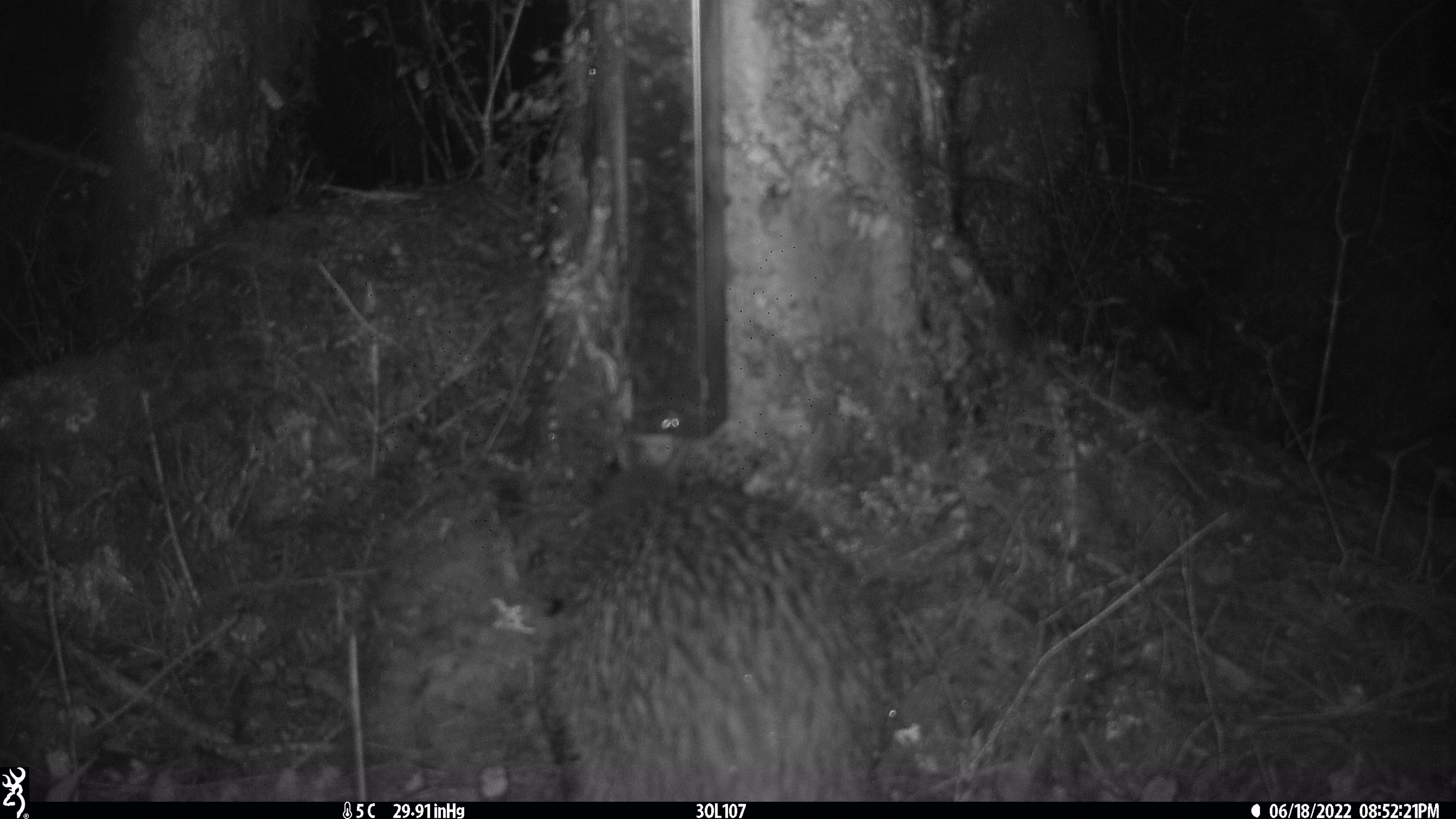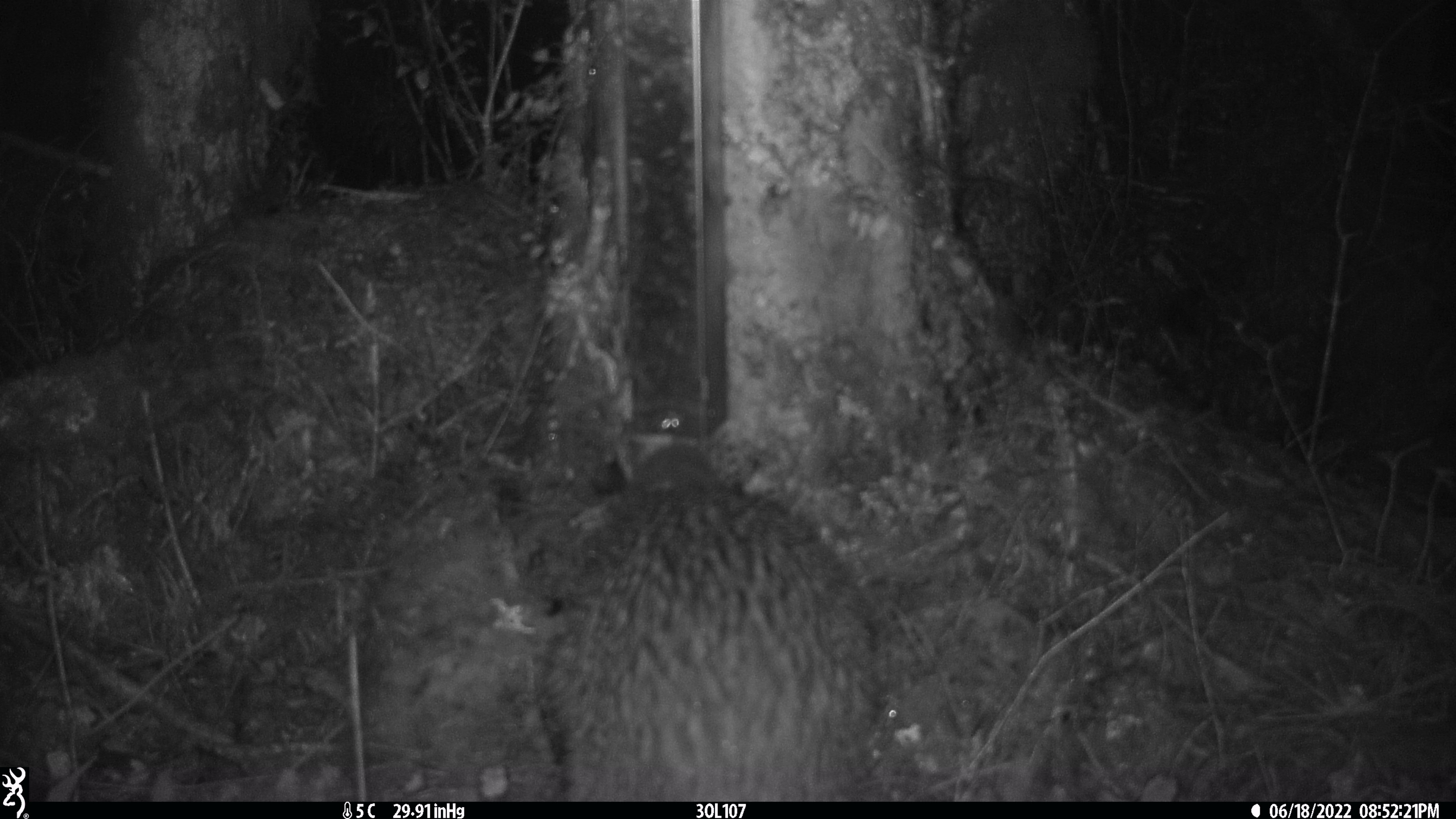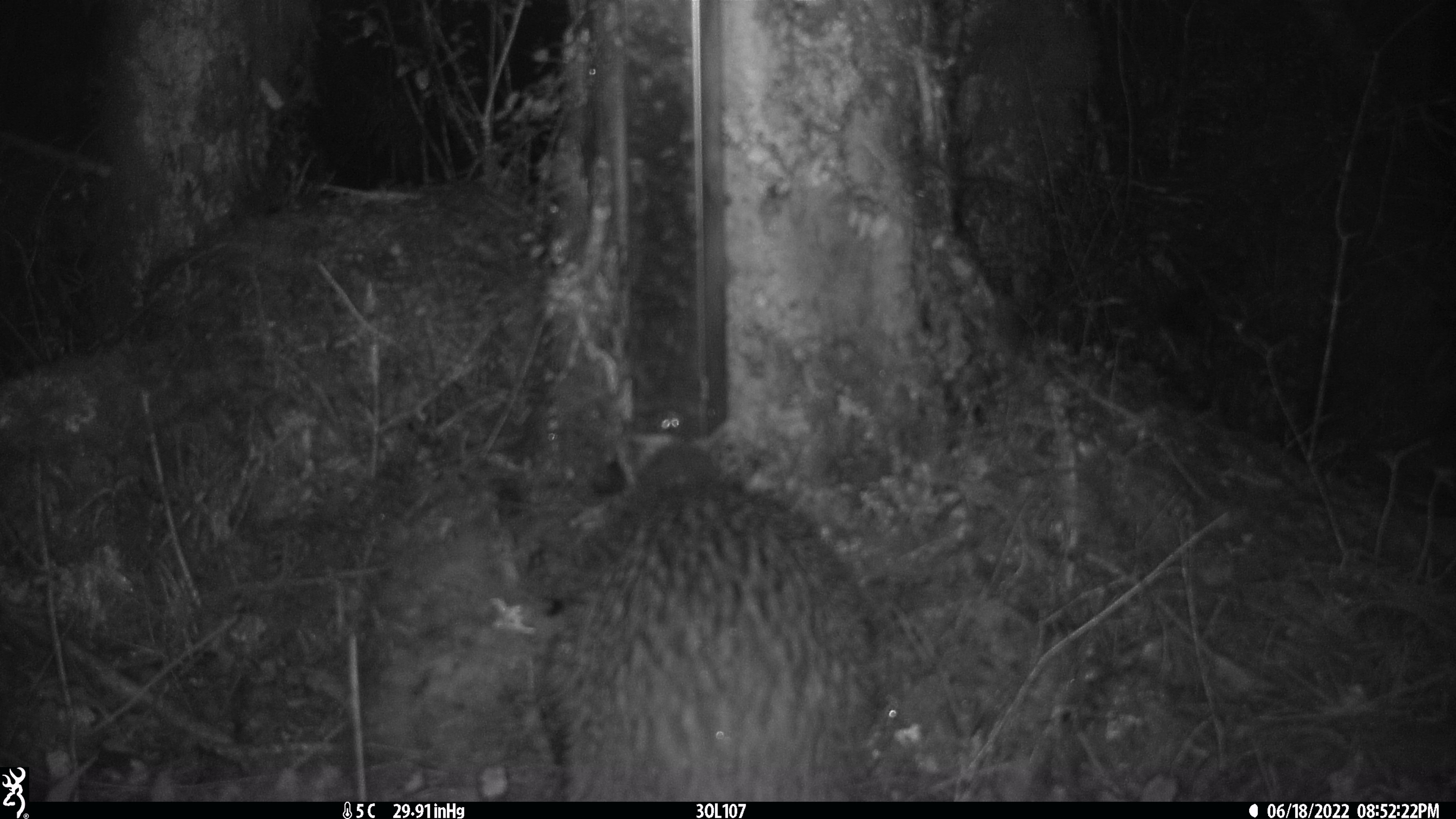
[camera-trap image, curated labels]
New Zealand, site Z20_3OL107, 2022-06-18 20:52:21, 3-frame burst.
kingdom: Animalia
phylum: Chordata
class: Aves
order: Apterygiformes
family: Apterygidae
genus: Apteryx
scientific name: Apteryx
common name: kiwi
Kiwi (Apteryx).